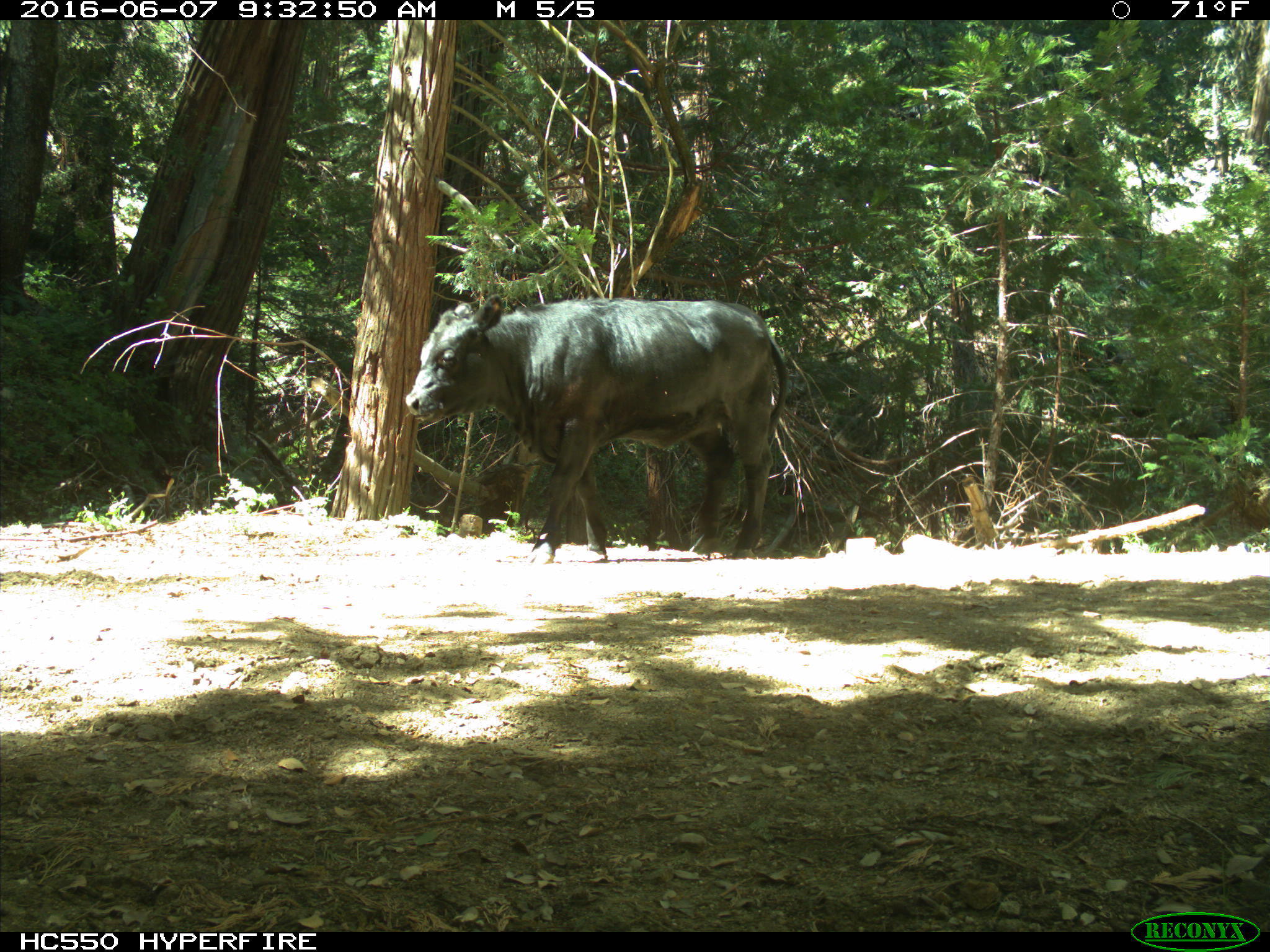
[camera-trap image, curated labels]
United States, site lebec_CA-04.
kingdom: Animalia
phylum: Chordata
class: Mammalia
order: Artiodactyla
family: Bovidae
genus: Bos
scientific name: Bos taurus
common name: domestic cow